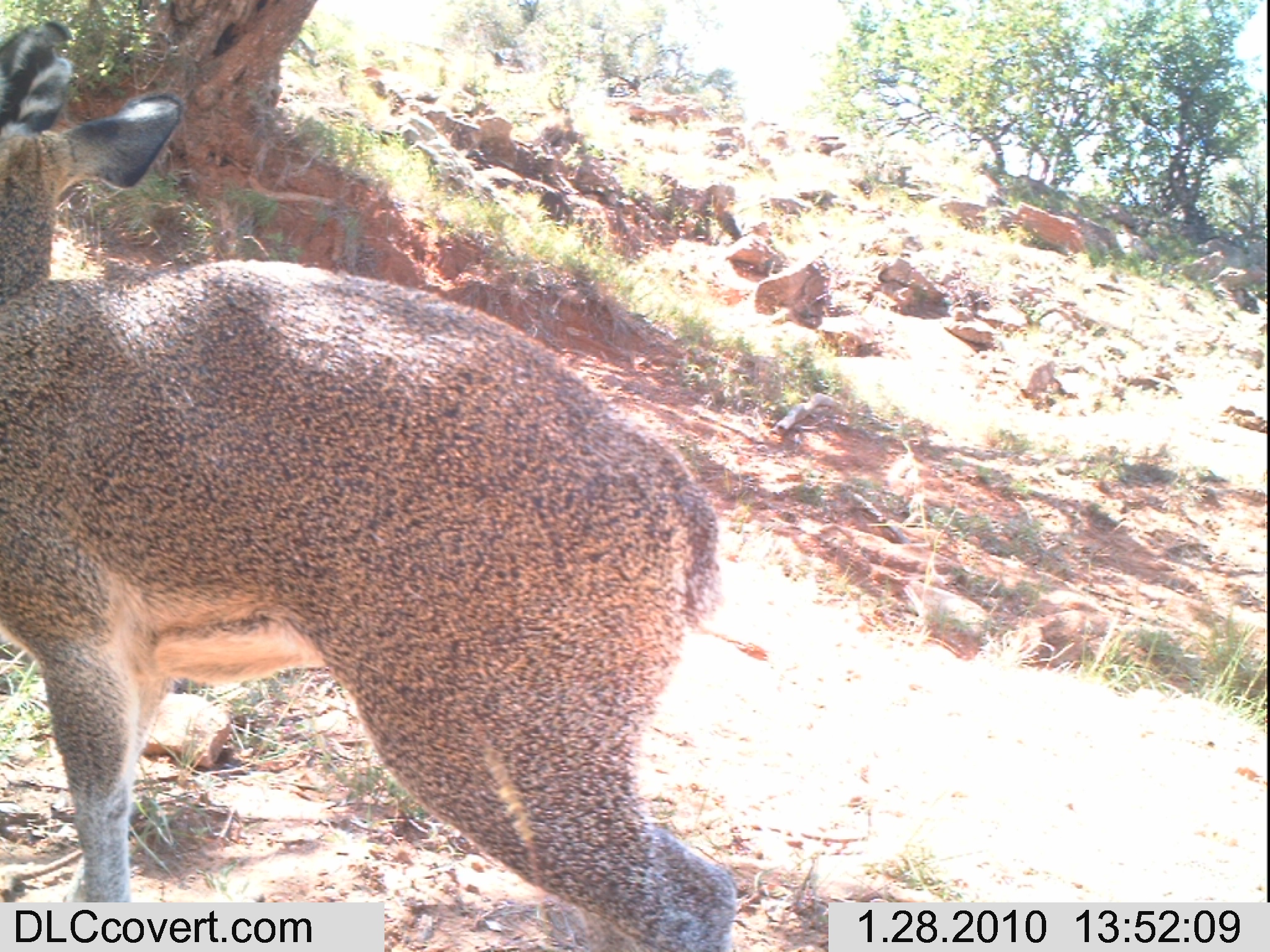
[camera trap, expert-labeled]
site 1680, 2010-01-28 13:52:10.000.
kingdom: Animalia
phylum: Chordata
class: Mammalia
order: Artiodactyla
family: Bovidae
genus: Oreotragus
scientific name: Oreotragus oreotragus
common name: klipspringer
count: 1